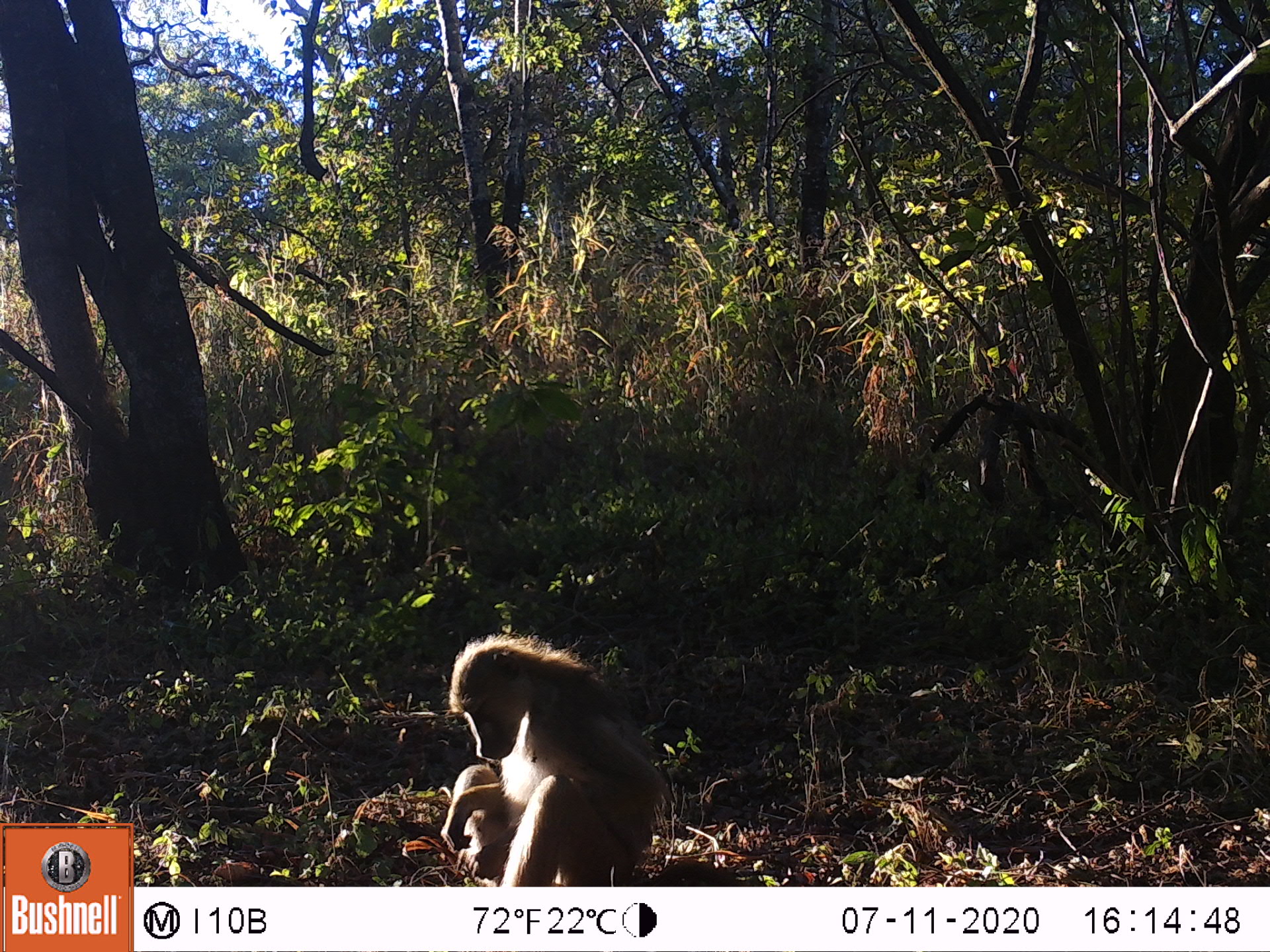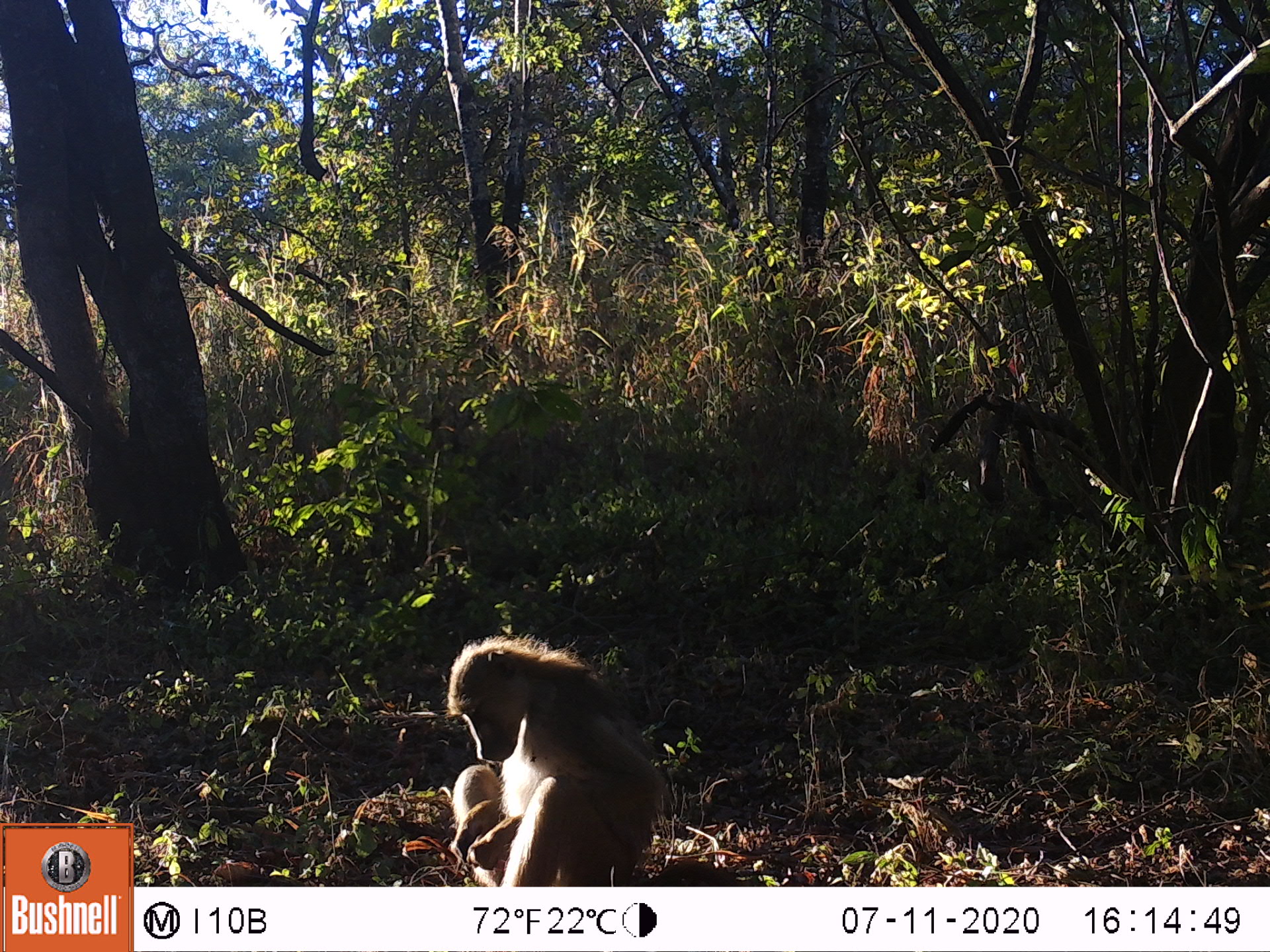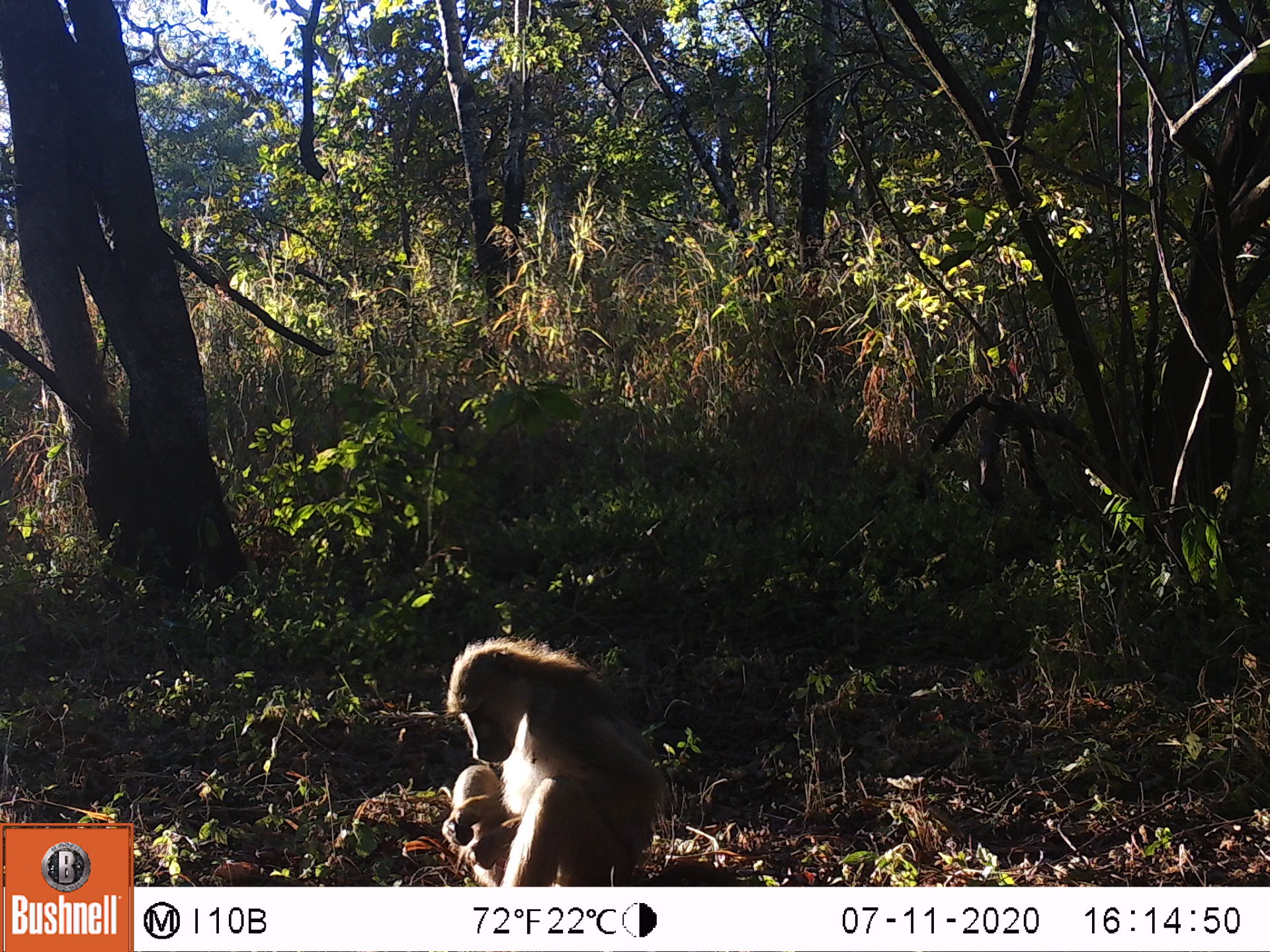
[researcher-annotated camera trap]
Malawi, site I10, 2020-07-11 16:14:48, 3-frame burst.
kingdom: Animalia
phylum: Chordata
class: Mammalia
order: Primates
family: Cercopithecidae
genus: Papio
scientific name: Papio cynocephalus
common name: yellow baboon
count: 1